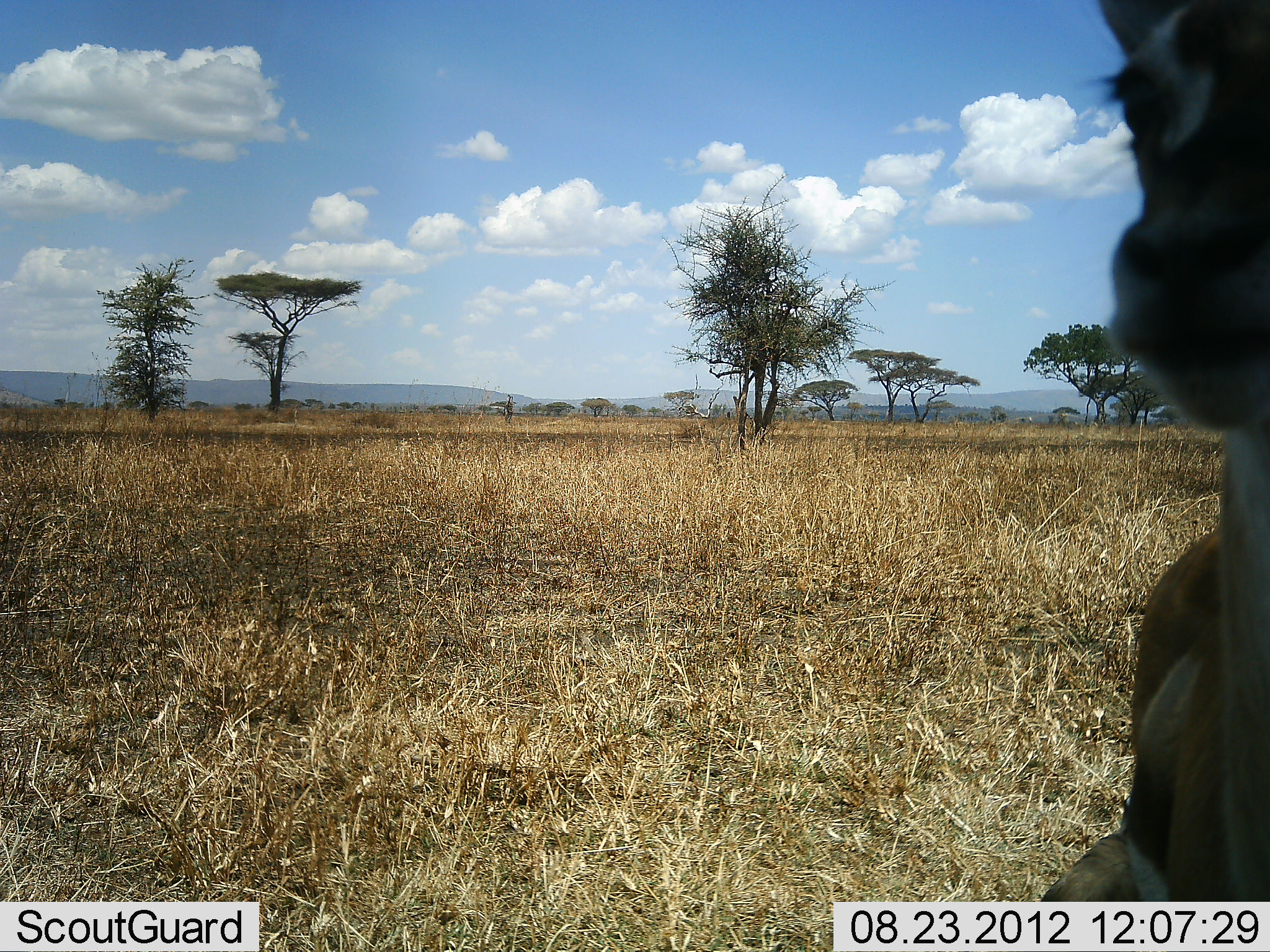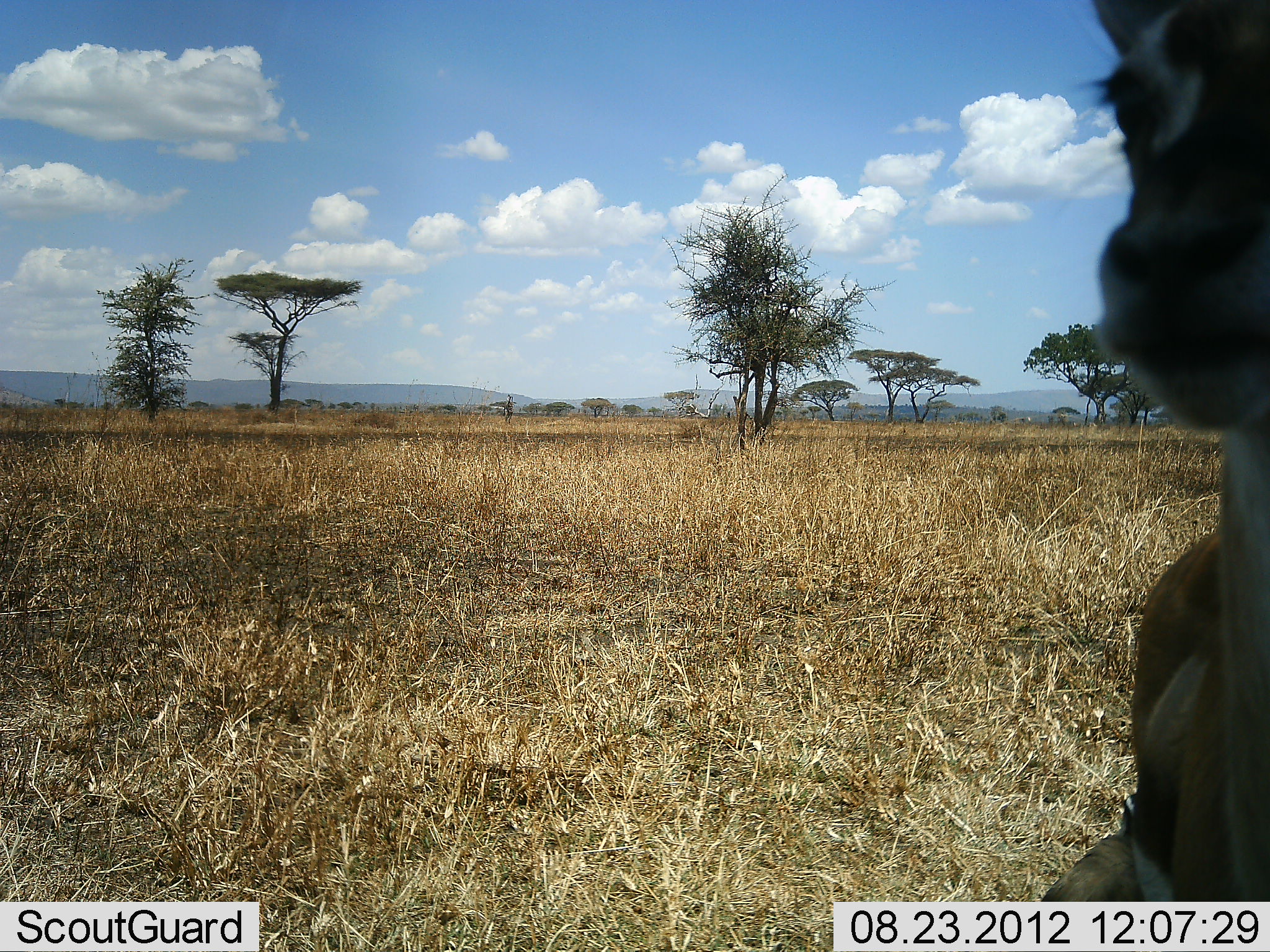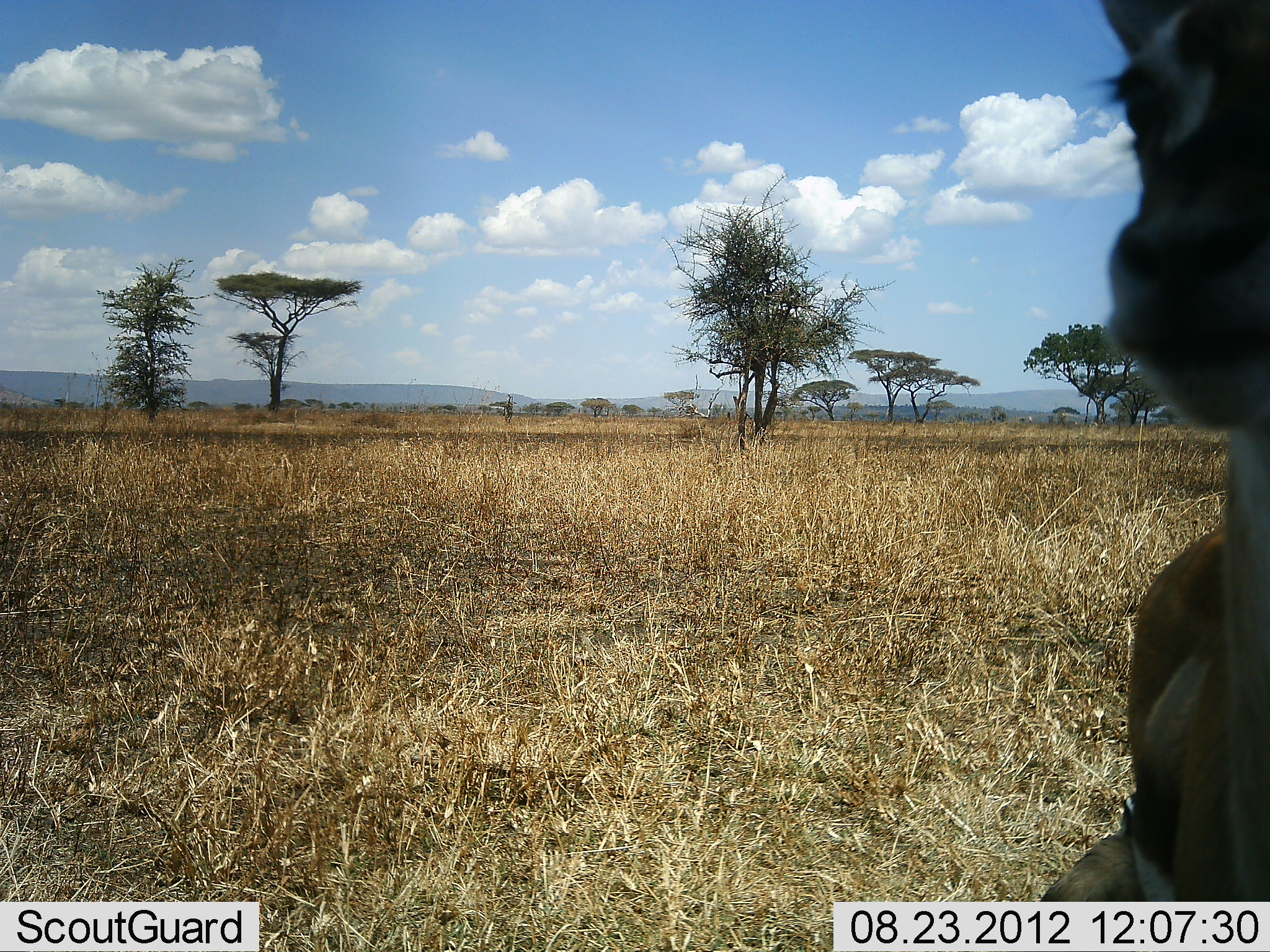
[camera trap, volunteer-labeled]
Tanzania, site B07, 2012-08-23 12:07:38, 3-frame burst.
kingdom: Animalia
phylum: Chordata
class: Mammalia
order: Artiodactyla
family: Bovidae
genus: Eudorcas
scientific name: Eudorcas thomsonii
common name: thomson's gazelle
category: gazellethomsons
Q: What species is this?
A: Gazellethomsons (thomson's gazelle) (Eudorcas thomsonii).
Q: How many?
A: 1.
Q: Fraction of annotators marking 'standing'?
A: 90%.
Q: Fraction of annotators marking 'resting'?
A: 0%.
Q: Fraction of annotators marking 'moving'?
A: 0%.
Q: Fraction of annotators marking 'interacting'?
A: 0%.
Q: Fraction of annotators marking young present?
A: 0%.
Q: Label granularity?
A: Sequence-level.